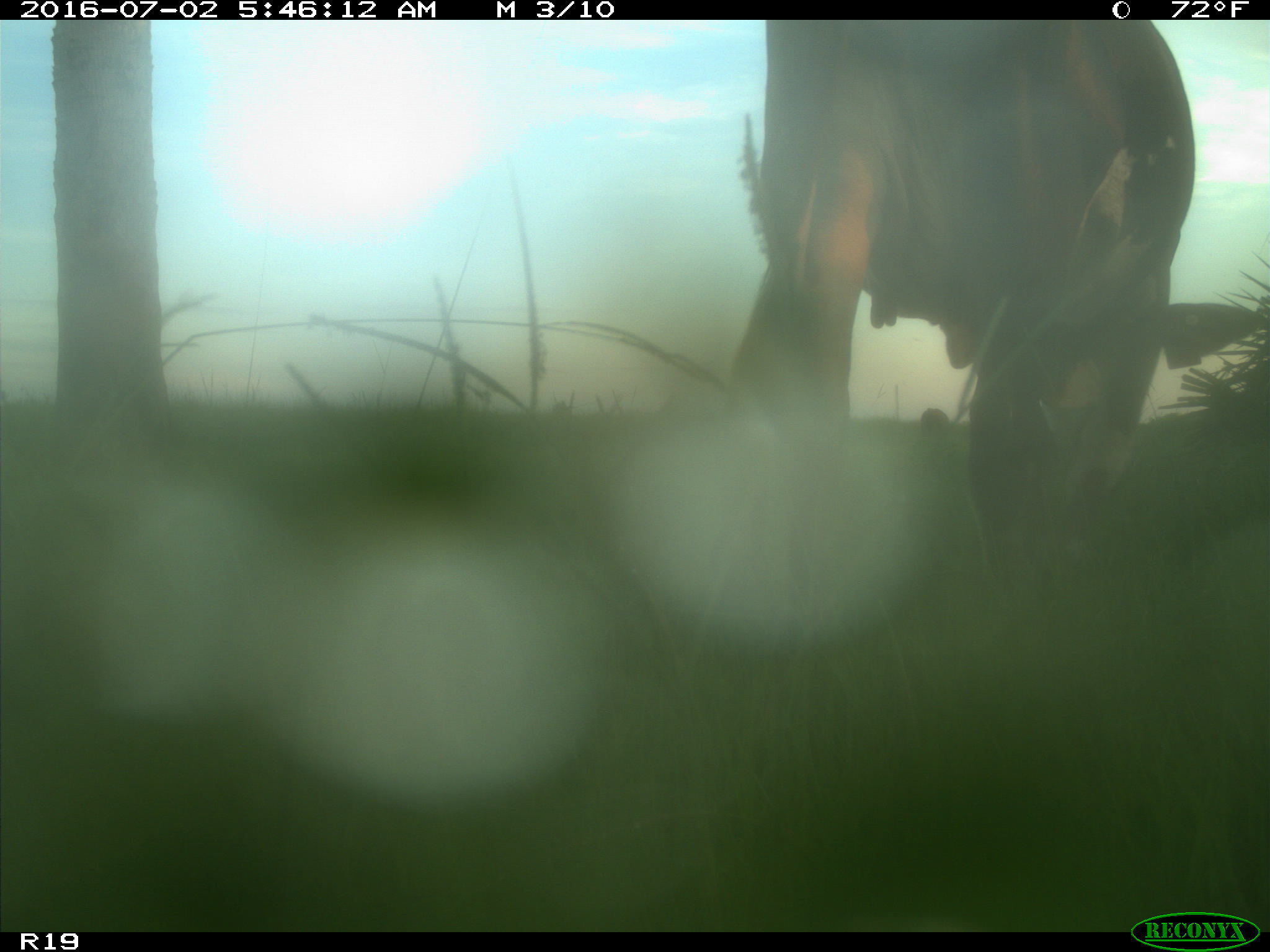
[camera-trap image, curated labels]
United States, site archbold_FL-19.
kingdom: Animalia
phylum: Chordata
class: Mammalia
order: Artiodactyla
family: Bovidae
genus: Bos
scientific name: Bos taurus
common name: domestic cow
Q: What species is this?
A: Bos taurus (domestic cow).